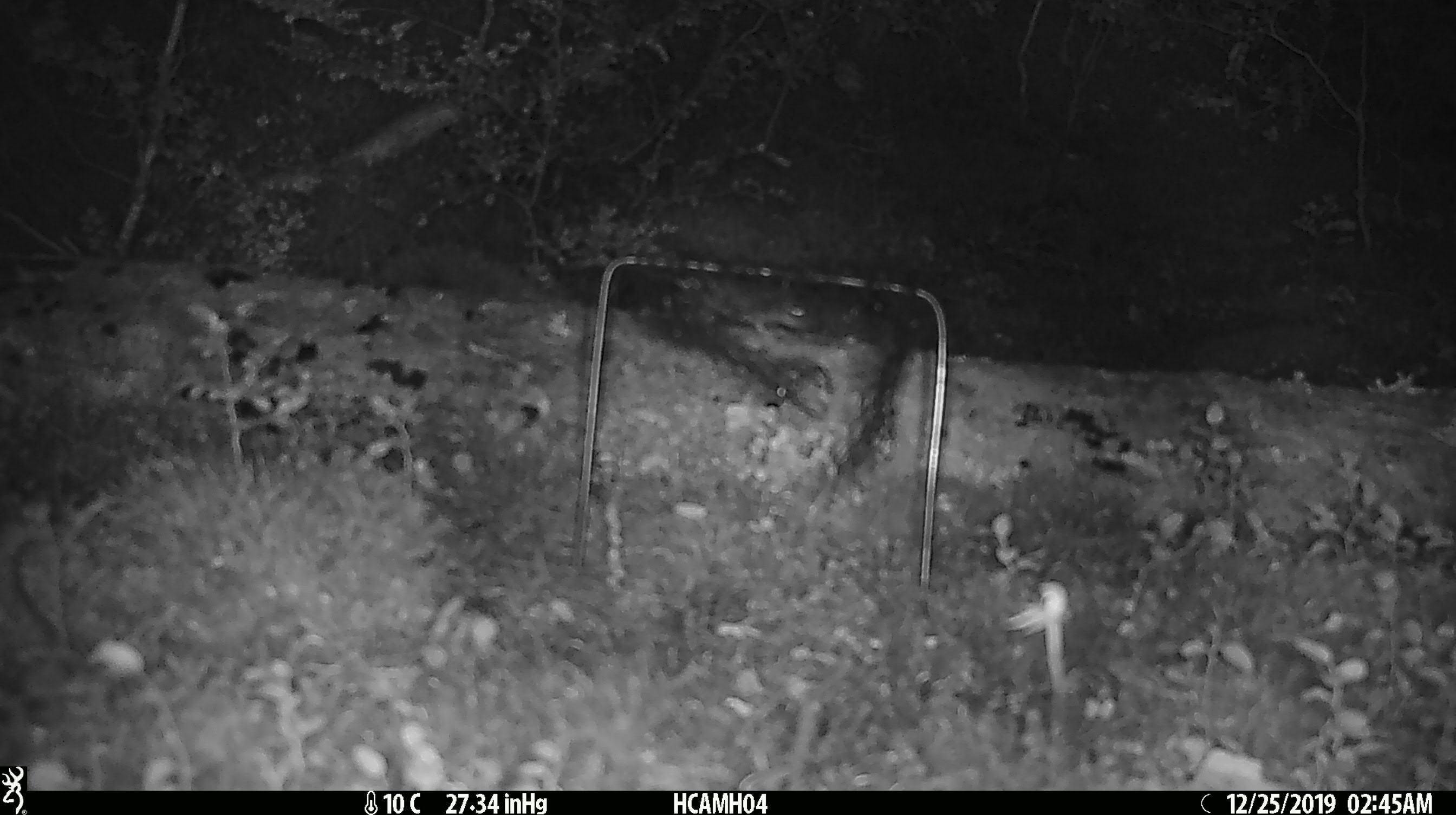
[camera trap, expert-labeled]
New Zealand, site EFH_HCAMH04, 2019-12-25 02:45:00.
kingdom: Animalia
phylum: Chordata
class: Mammalia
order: Rodentia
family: Muridae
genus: Mus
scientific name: Mus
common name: mouse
Mouse (Mus).